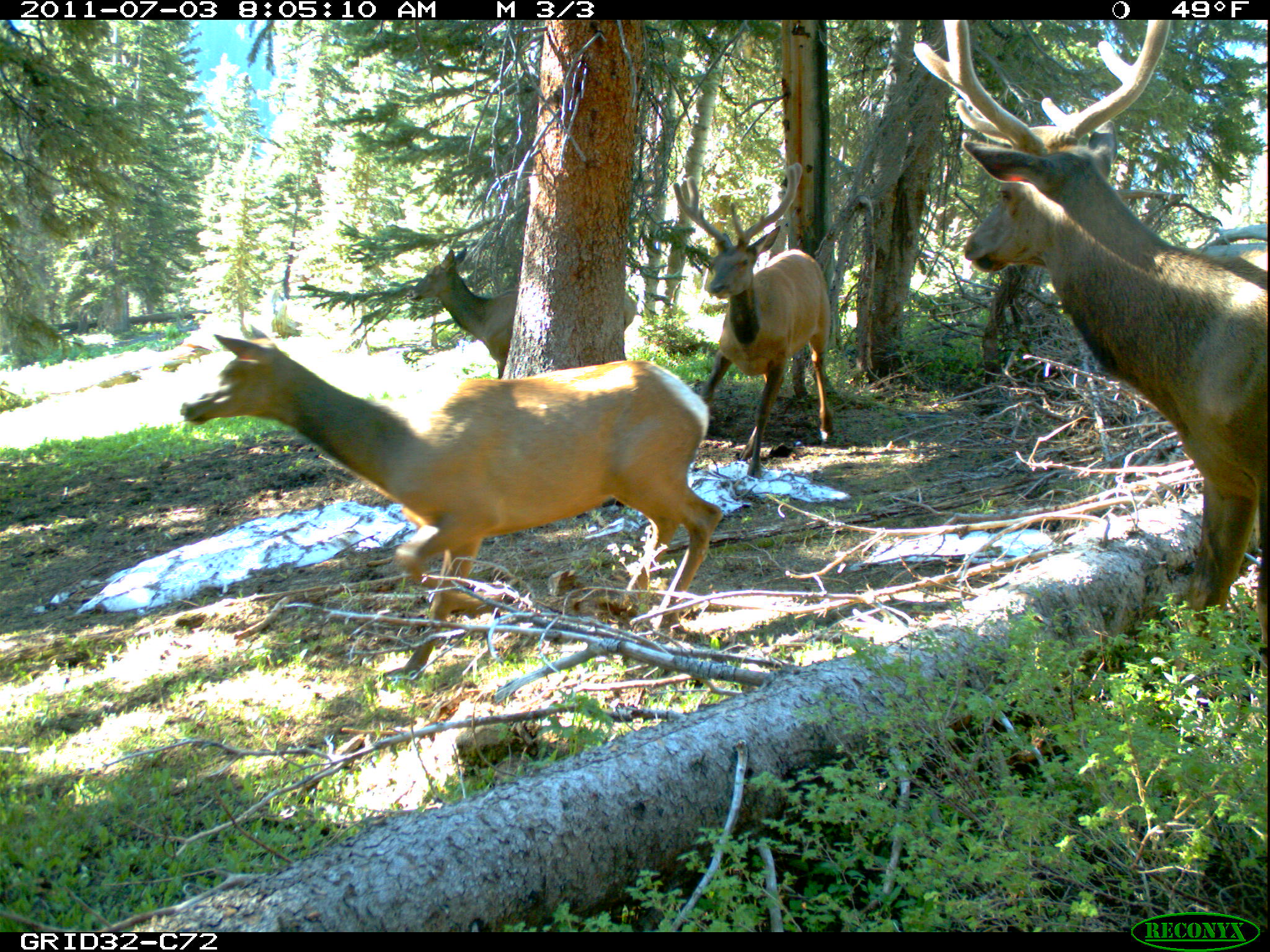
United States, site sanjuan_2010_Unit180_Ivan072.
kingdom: Animalia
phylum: Chordata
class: Mammalia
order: Artiodactyla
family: Cervidae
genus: Cervus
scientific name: Cervus elaphus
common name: red deer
Cervus elaphus (red deer).